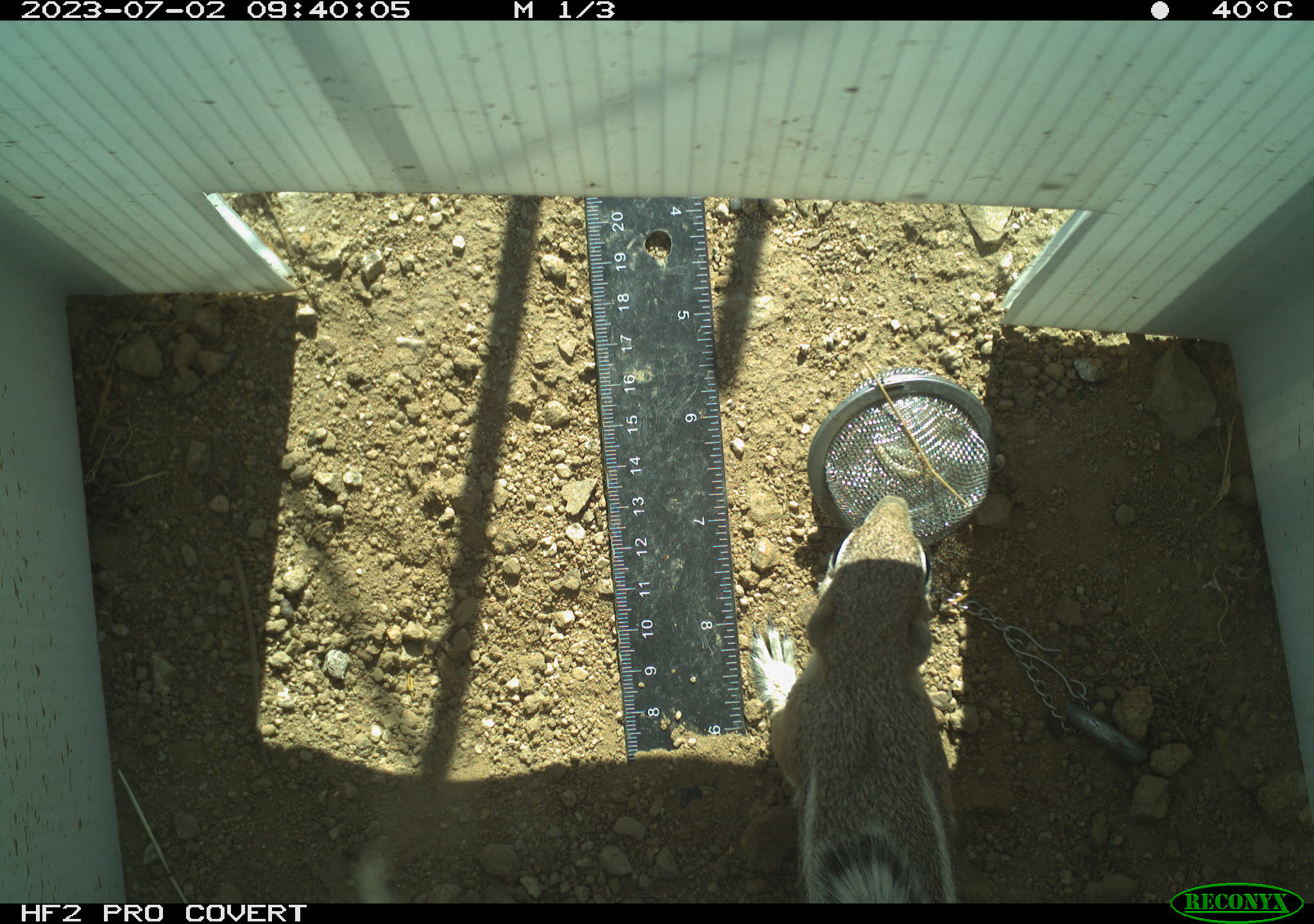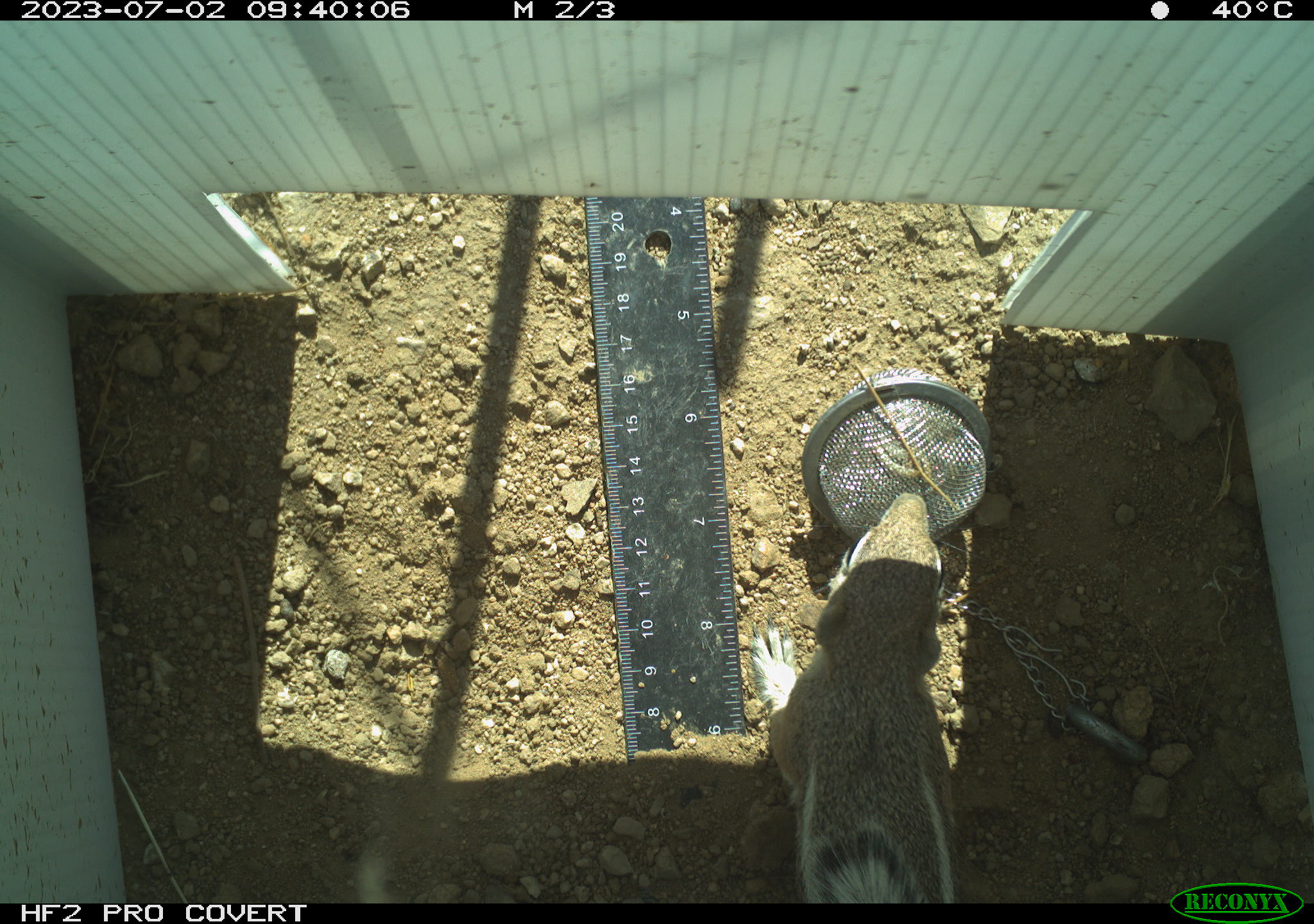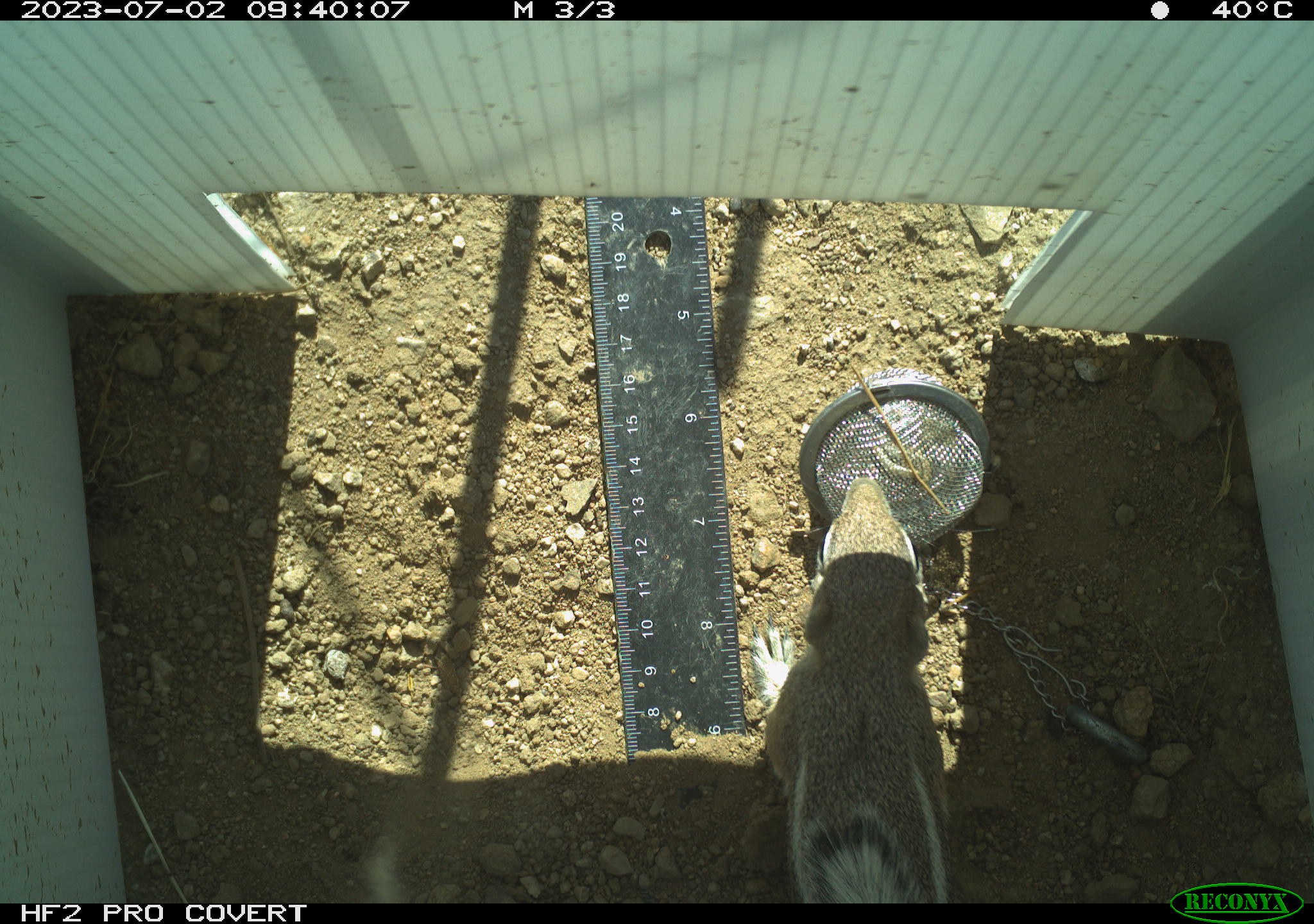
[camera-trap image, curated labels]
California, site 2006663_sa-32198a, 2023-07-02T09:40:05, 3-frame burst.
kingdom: Animalia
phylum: Chordata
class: Mammalia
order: Rodentia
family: Sciuridae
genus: Ammospermophilus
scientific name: Ammospermophilus leucurus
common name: white-tailed antelope squirrel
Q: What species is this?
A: White-tailed antelope squirrel (Ammospermophilus leucurus).